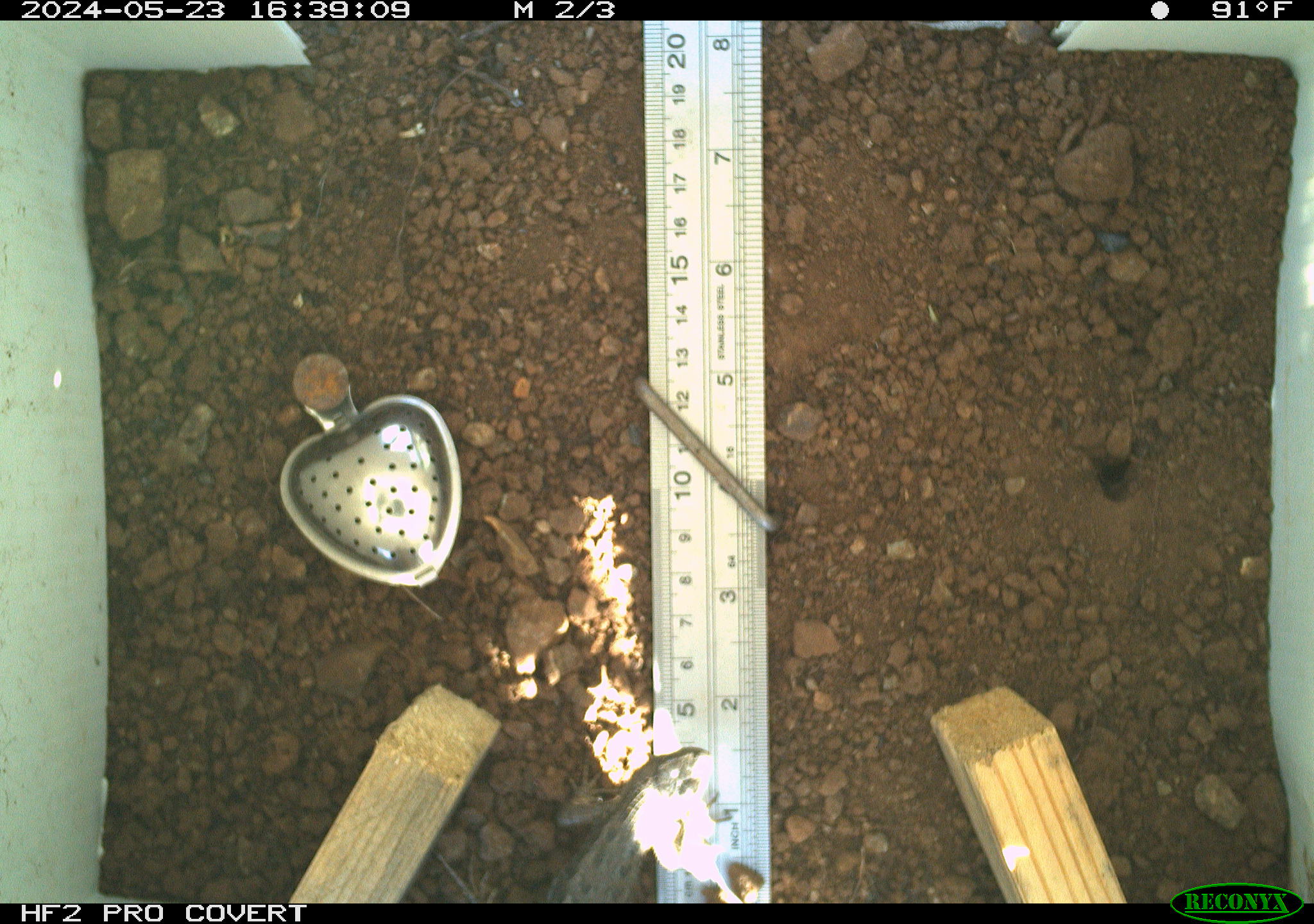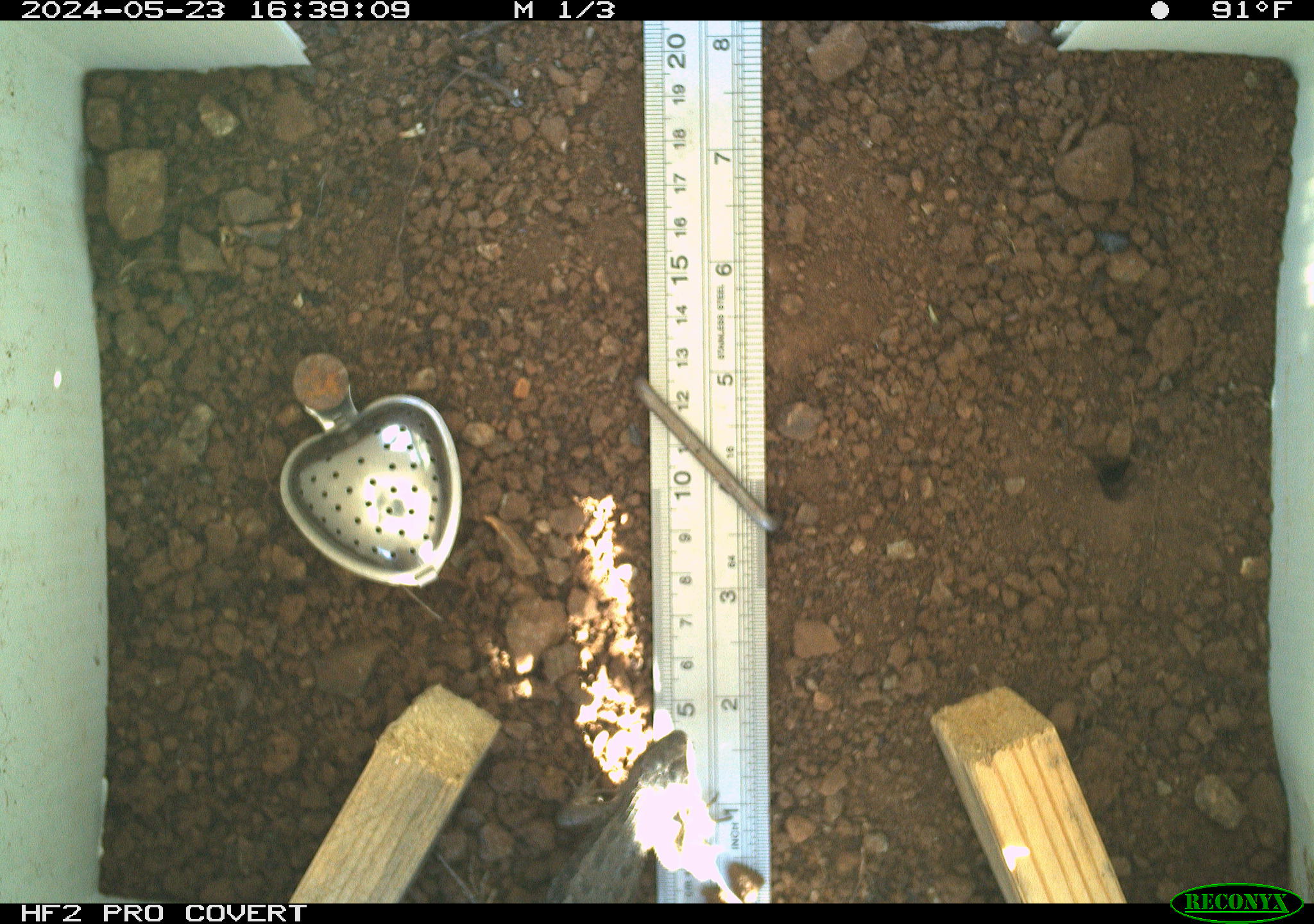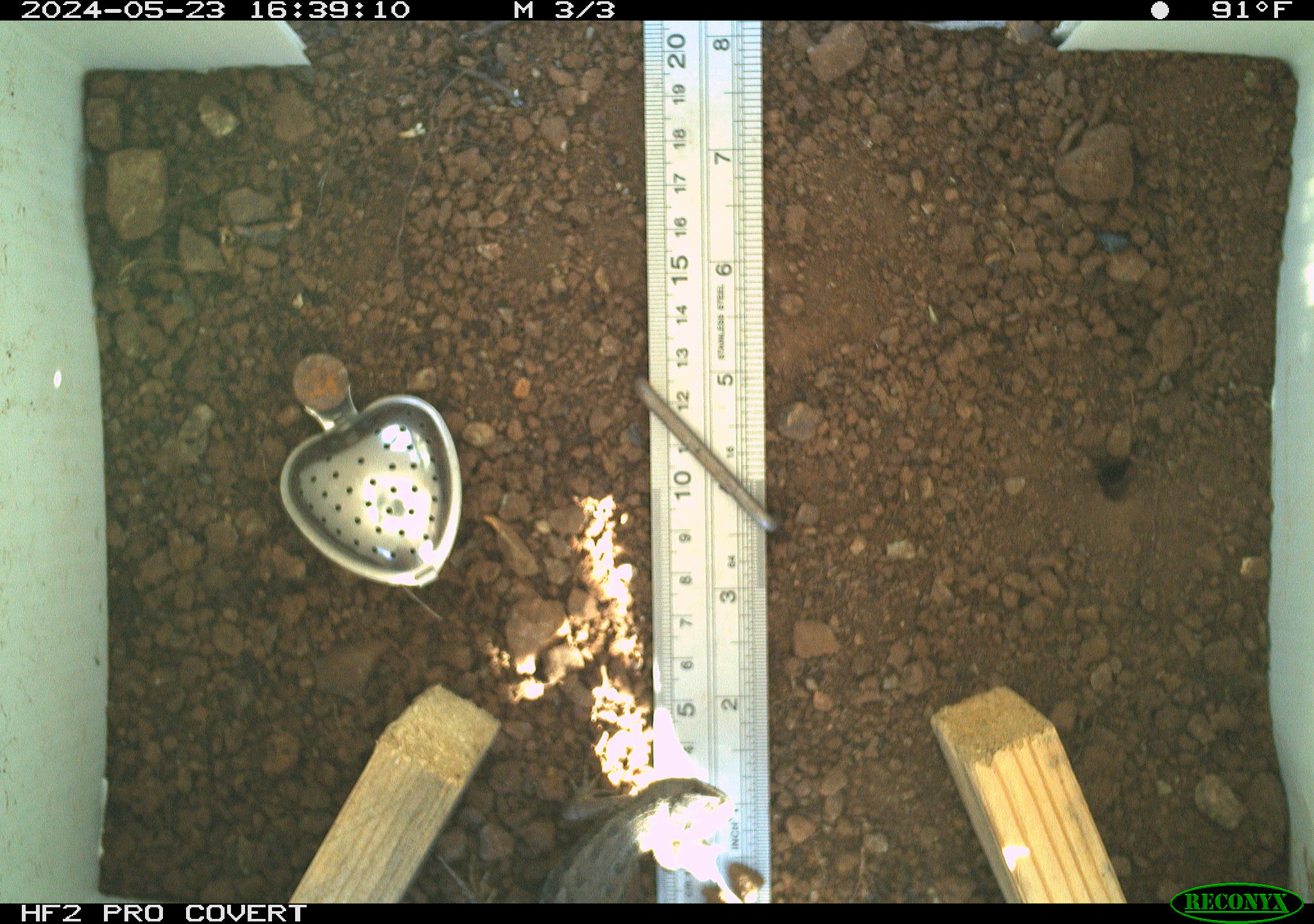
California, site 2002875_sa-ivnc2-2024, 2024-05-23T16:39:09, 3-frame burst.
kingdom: Animalia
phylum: Chordata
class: Reptilia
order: Squamata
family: Phrynosomatidae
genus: Sceloporus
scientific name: Sceloporus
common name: spiny lizards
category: sceloporus species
Sceloporus species (spiny lizards) (Sceloporus).